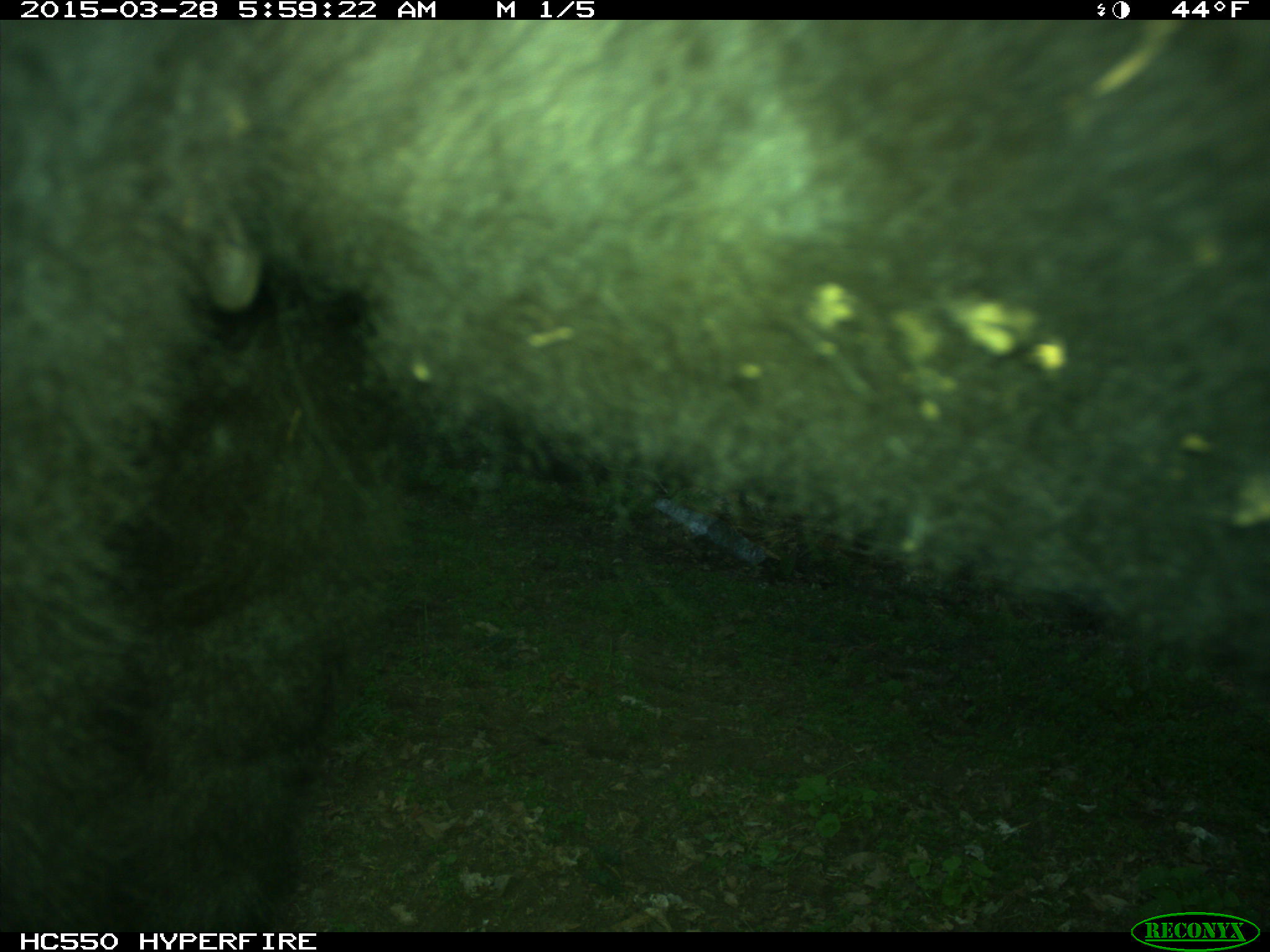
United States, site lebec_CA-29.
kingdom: Animalia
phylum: Chordata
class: Mammalia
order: Artiodactyla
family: Bovidae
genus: Bos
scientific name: Bos taurus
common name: domestic cow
Bos taurus (domestic cow).